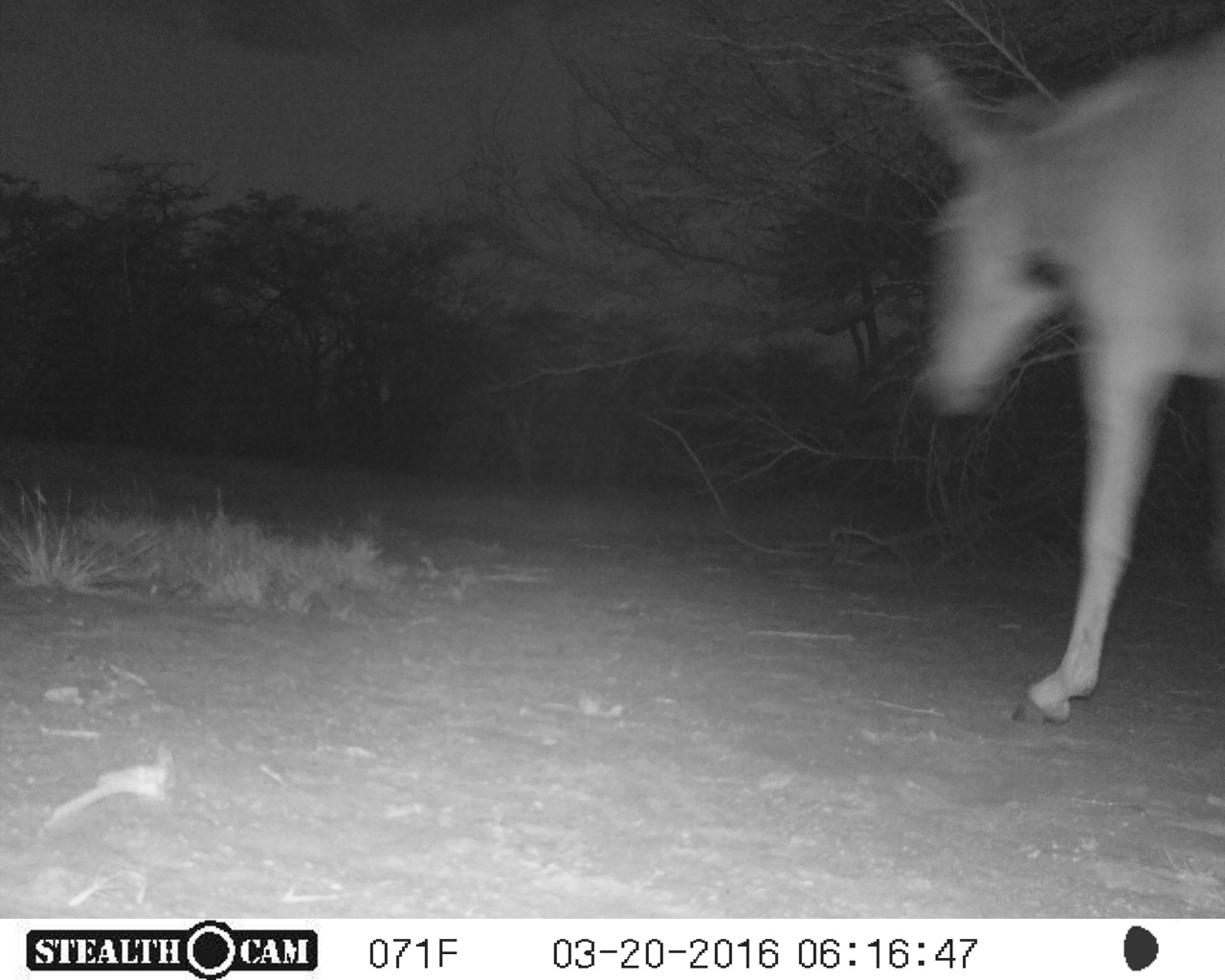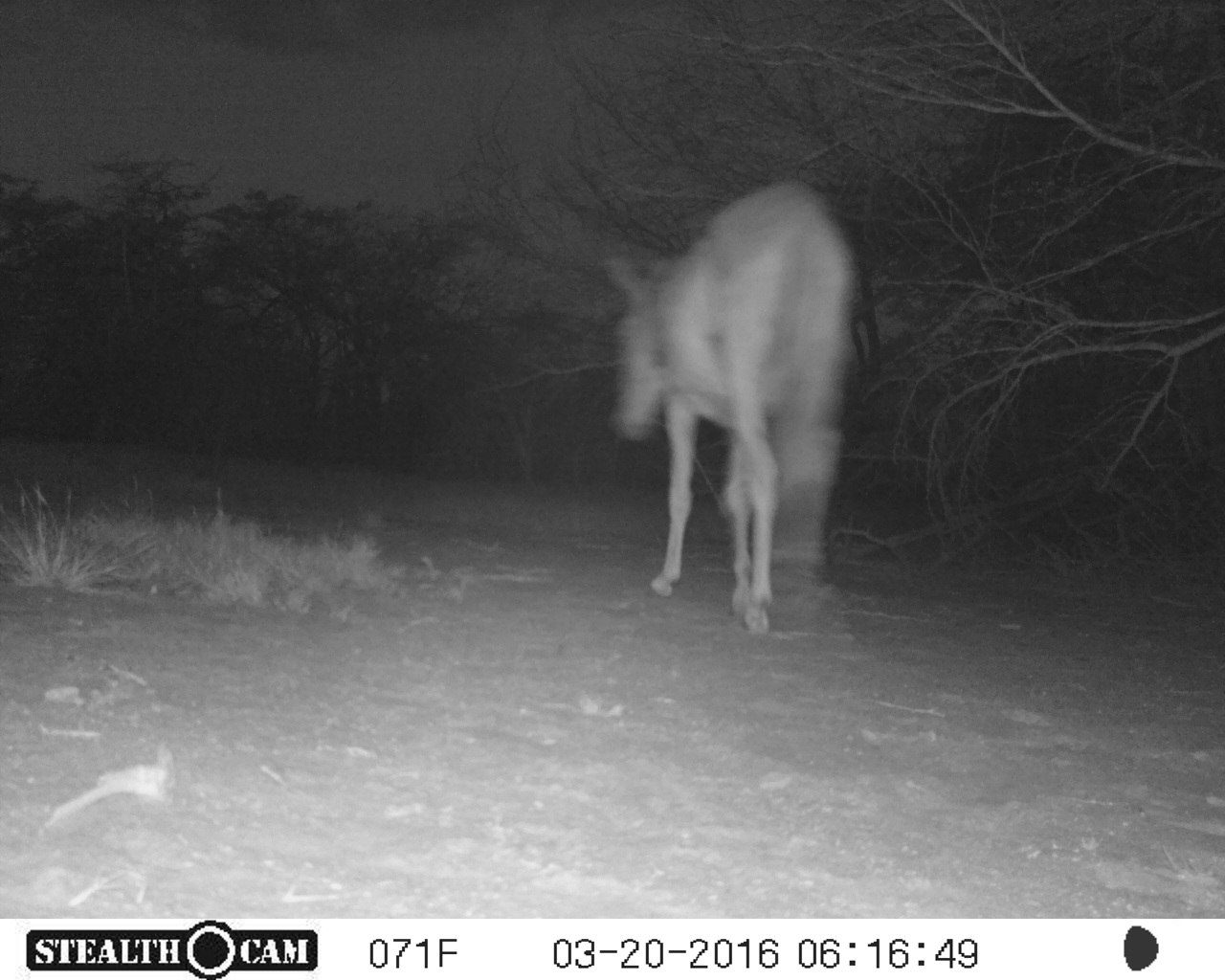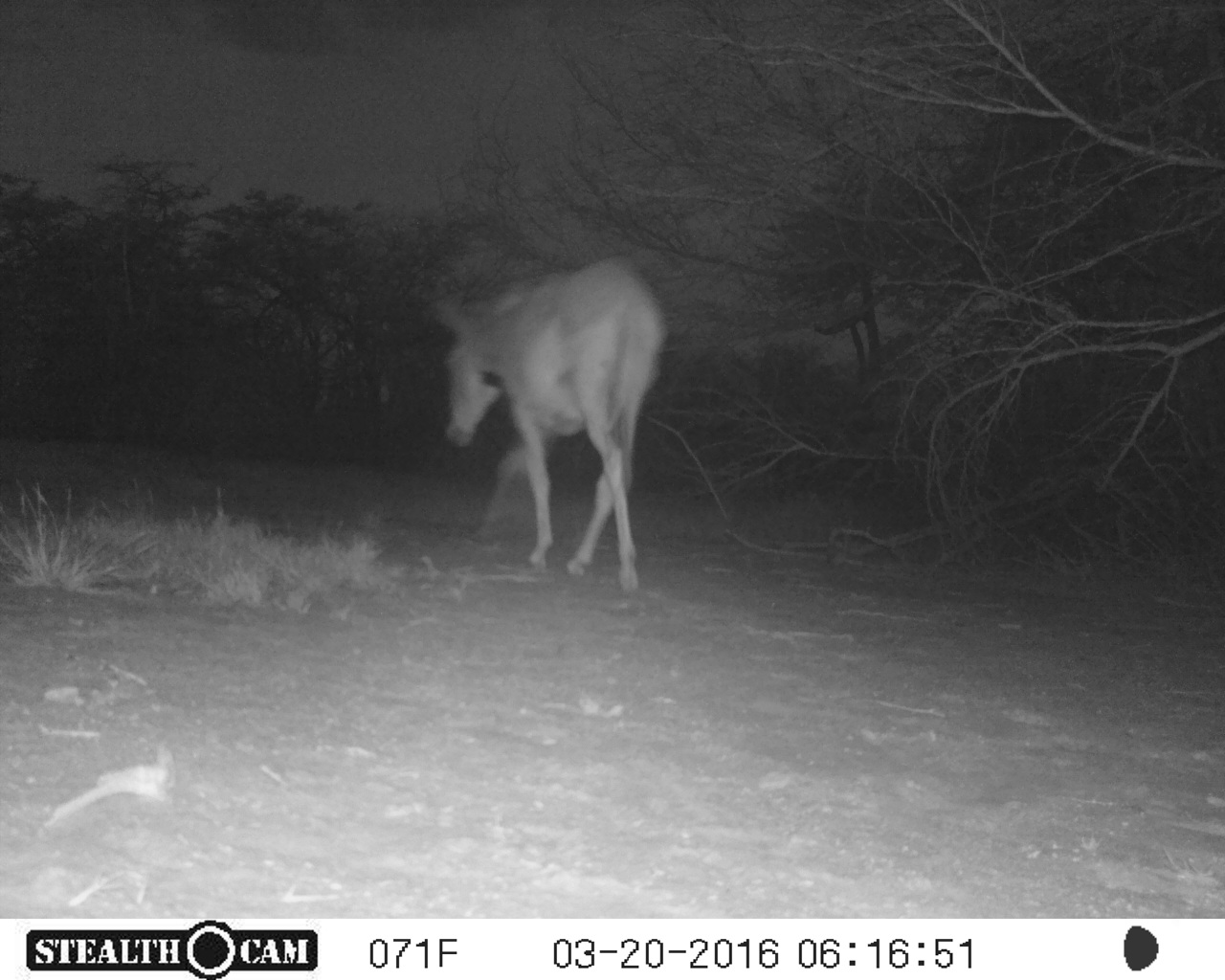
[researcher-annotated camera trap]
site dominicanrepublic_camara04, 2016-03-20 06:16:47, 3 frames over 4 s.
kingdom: Animalia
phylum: Chordata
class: Mammalia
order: Perissodactyla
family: Equidae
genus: Equus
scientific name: Equus asinus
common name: donkey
Donkey (Equus asinus).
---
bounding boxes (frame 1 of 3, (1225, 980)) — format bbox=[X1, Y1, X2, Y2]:
donkey: bbox=[890, 16, 1225, 728]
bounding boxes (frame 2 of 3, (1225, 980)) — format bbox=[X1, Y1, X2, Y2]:
donkey: bbox=[603, 179, 876, 634]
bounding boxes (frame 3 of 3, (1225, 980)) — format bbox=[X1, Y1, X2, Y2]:
donkey: bbox=[433, 256, 665, 593]